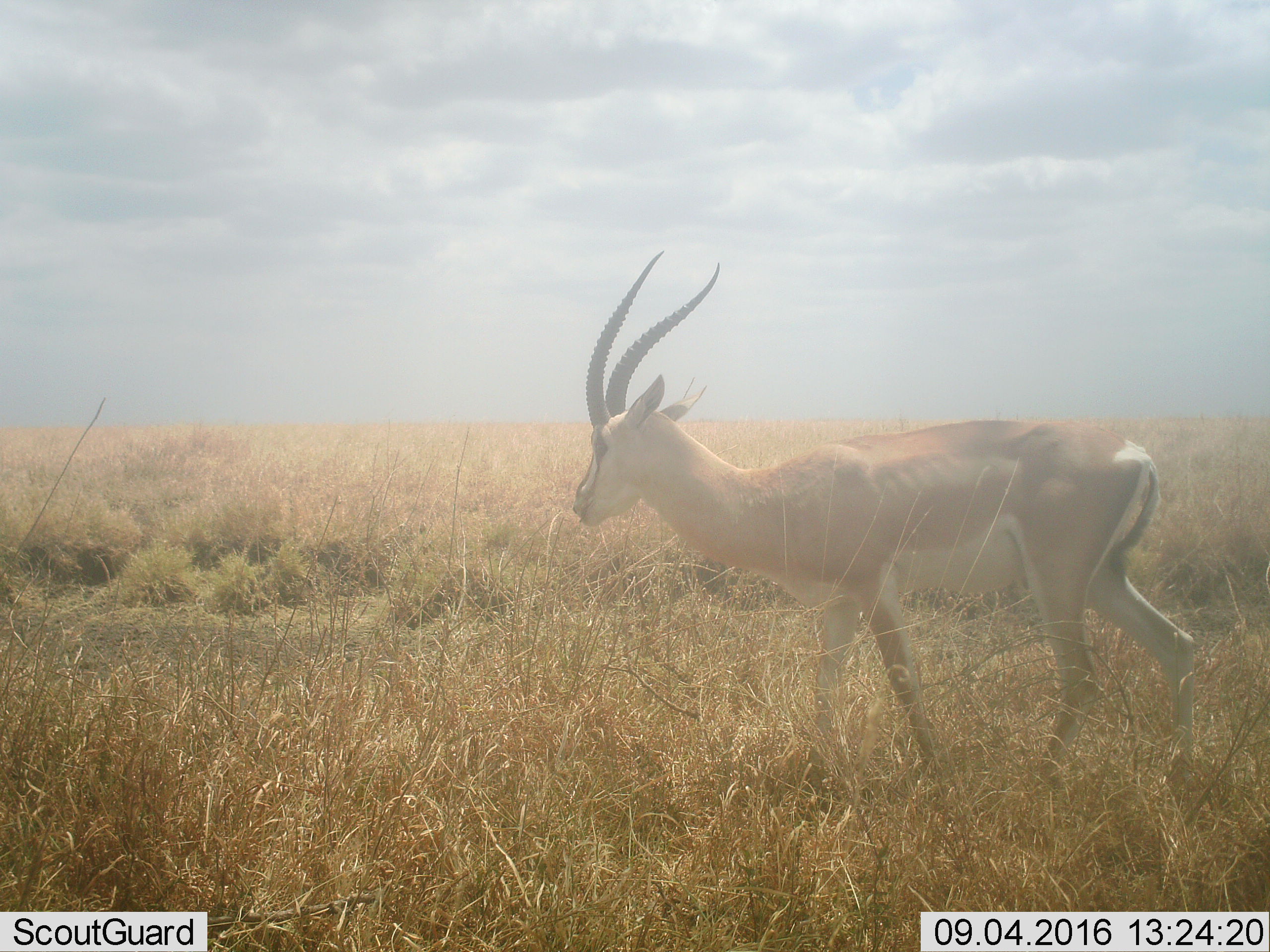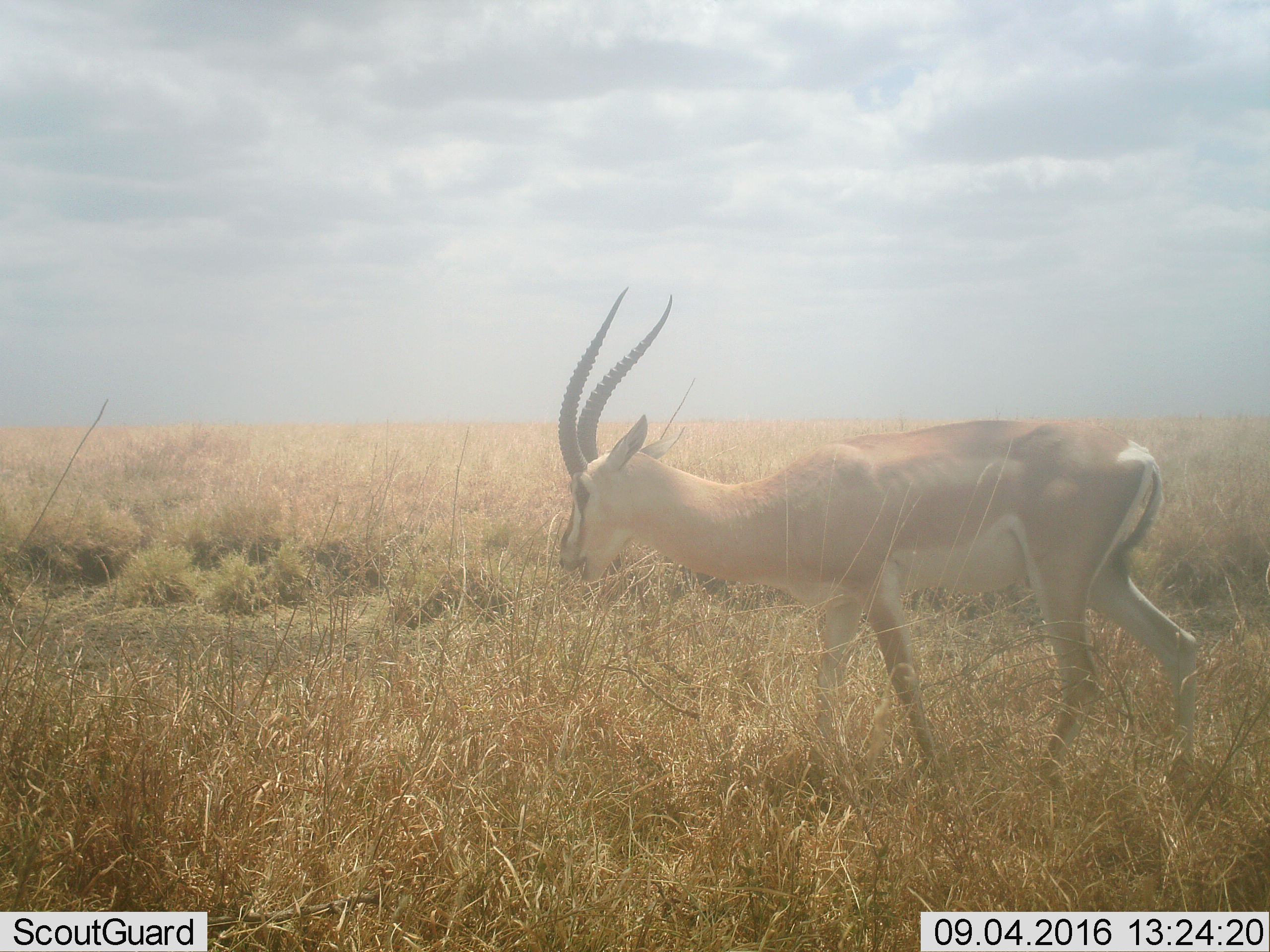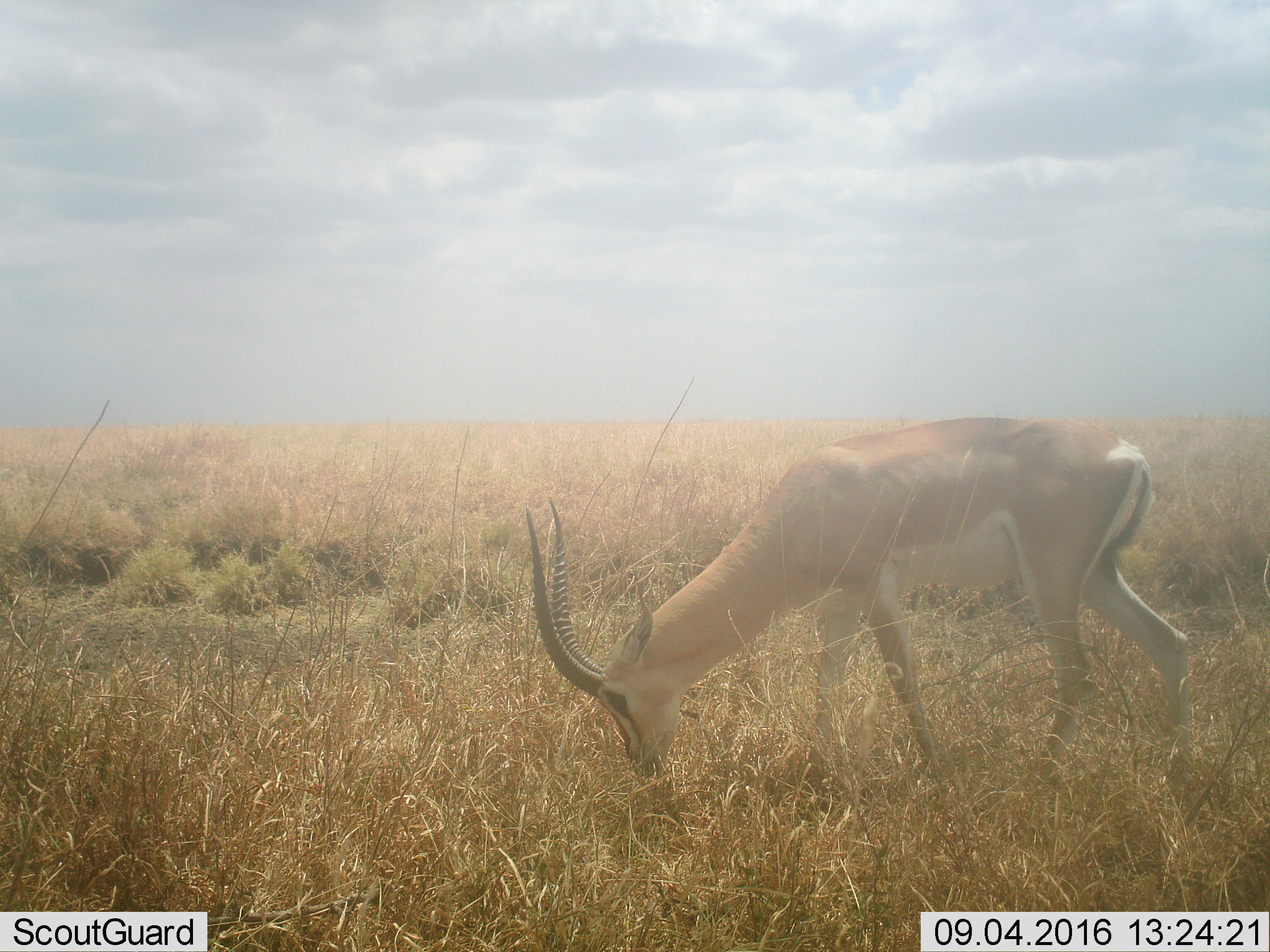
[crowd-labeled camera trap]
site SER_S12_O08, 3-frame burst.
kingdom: Animalia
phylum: Chordata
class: Mammalia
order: Artiodactyla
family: Bovidae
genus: Nanger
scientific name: Nanger granti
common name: grant's gazelle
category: gazellegrants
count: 1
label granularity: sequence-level